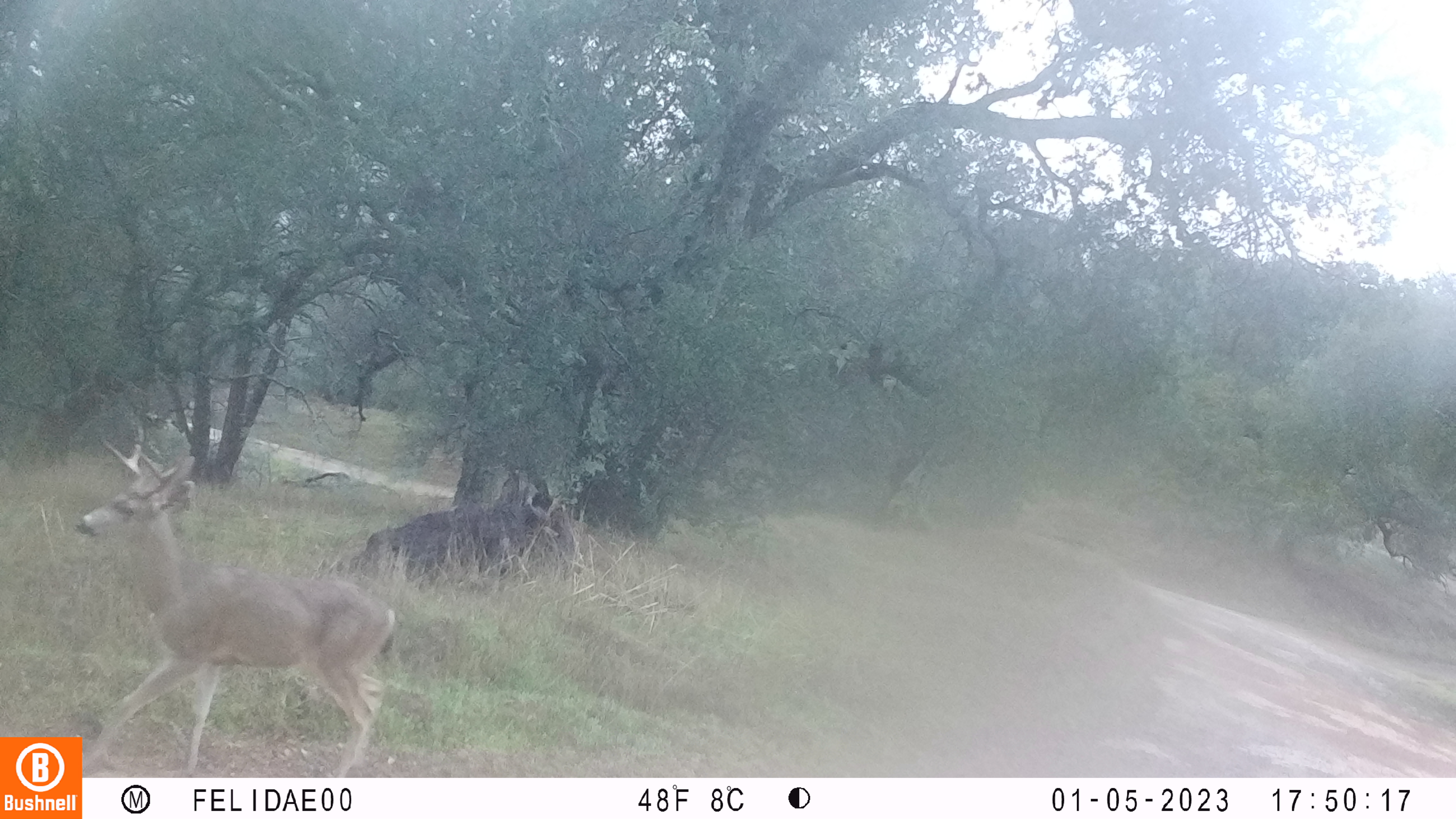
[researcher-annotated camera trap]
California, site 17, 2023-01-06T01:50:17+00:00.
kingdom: Animalia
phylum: Chordata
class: Mammalia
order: Artiodactyla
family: Cervidae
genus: Odocoileus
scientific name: Odocoileus hemionus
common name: mule deer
Mule deer (Odocoileus hemionus).